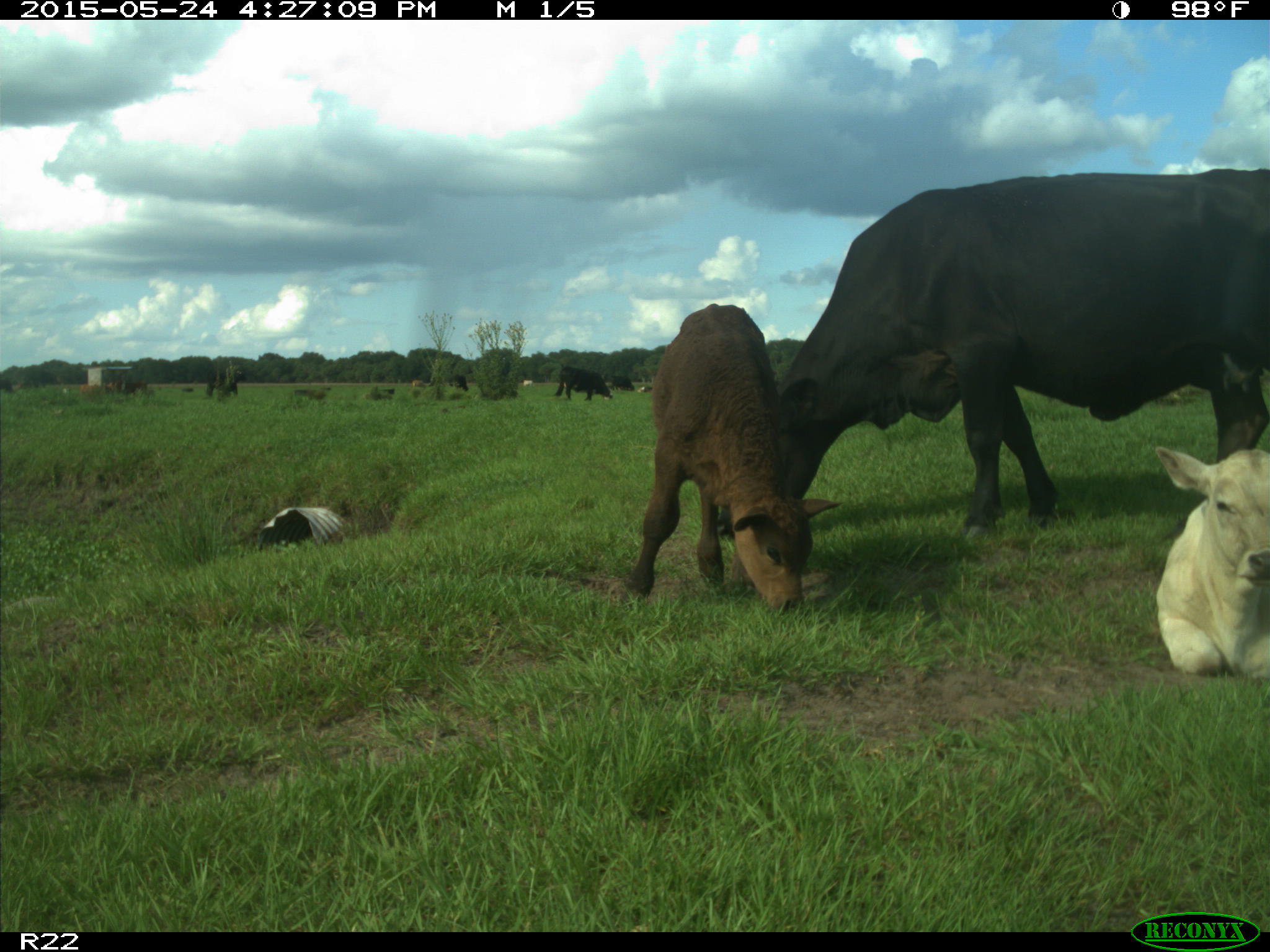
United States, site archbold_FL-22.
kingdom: Animalia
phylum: Chordata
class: Mammalia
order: Artiodactyla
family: Bovidae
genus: Bos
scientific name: Bos taurus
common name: domestic cow